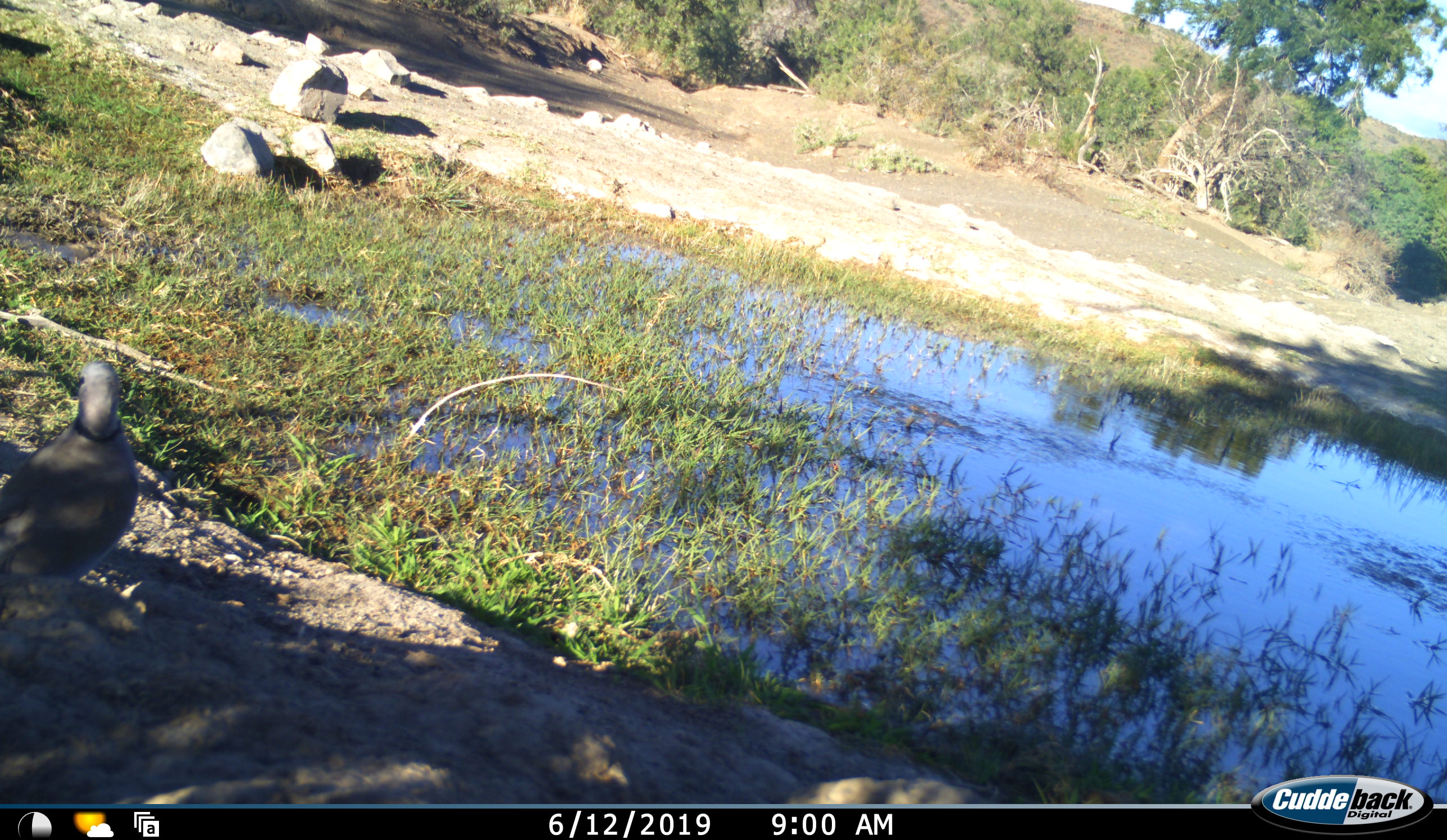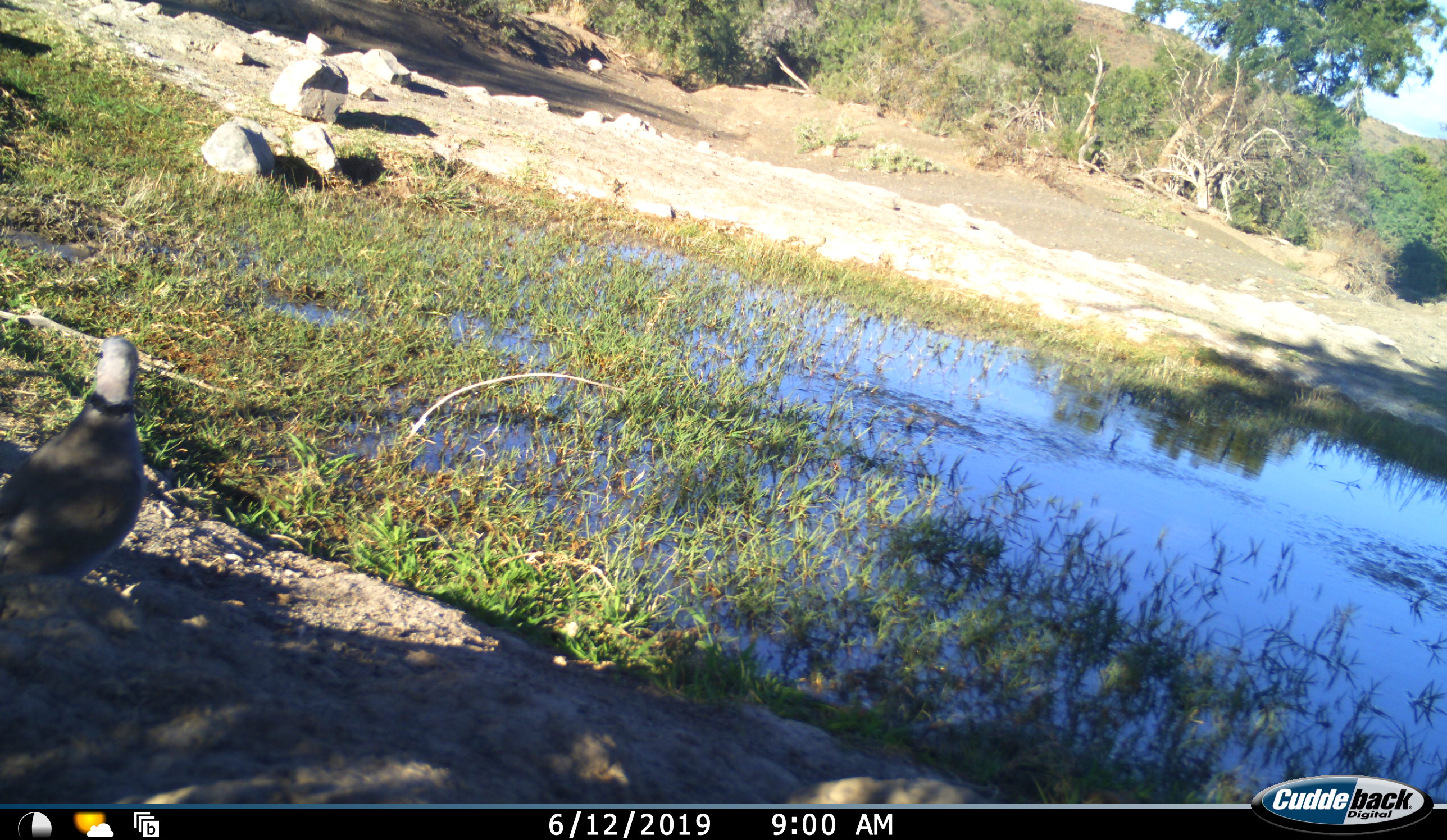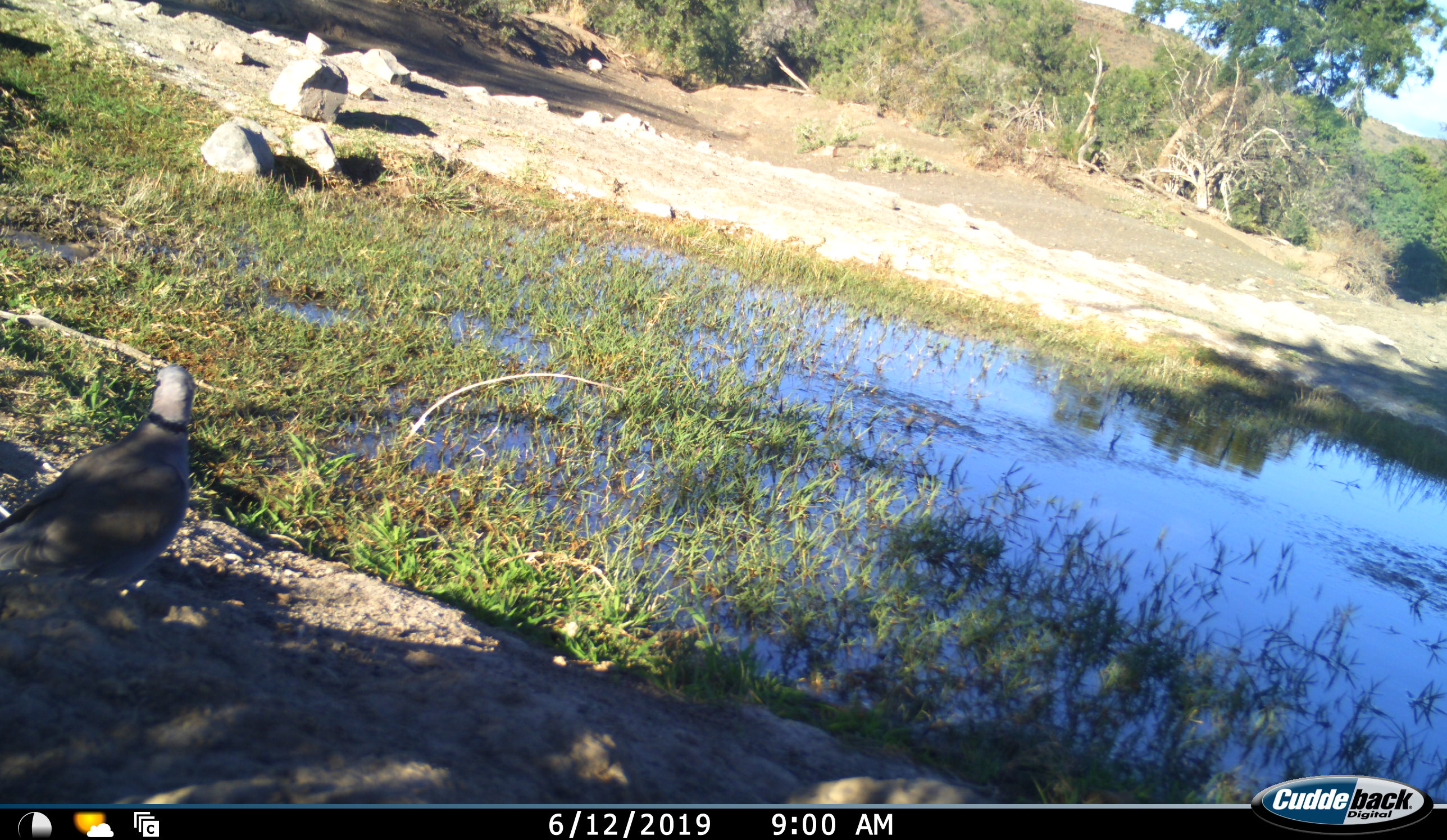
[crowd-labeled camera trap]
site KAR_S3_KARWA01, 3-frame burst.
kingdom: Animalia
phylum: Chordata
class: Aves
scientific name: Aves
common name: bird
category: birdother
Birdother (bird) (Aves), count 1. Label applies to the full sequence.